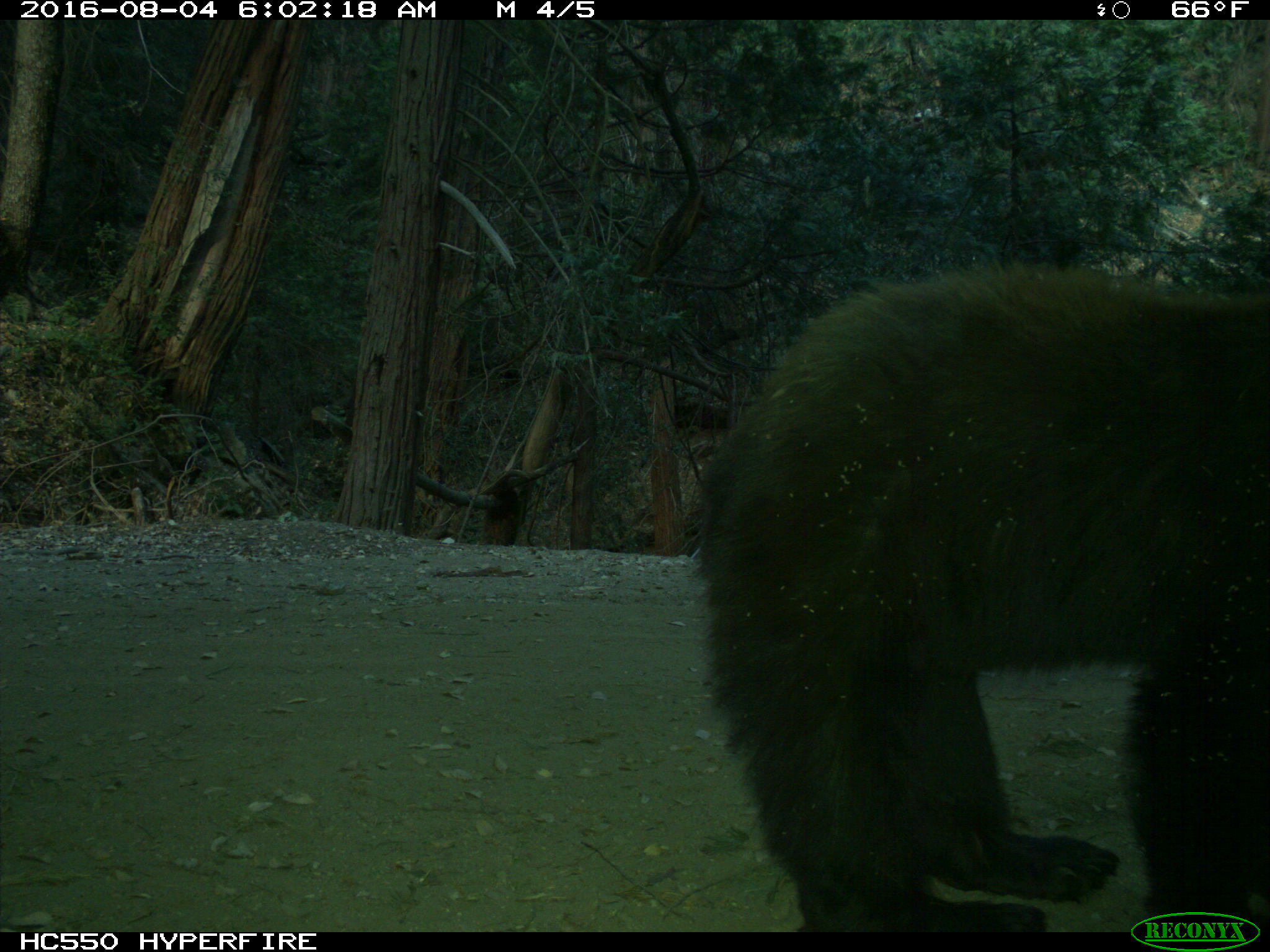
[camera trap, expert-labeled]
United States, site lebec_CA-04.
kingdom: Animalia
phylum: Chordata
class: Mammalia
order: Carnivora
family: Ursidae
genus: Ursus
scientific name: Ursus americanus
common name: american black bear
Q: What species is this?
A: Ursus americanus (american black bear).